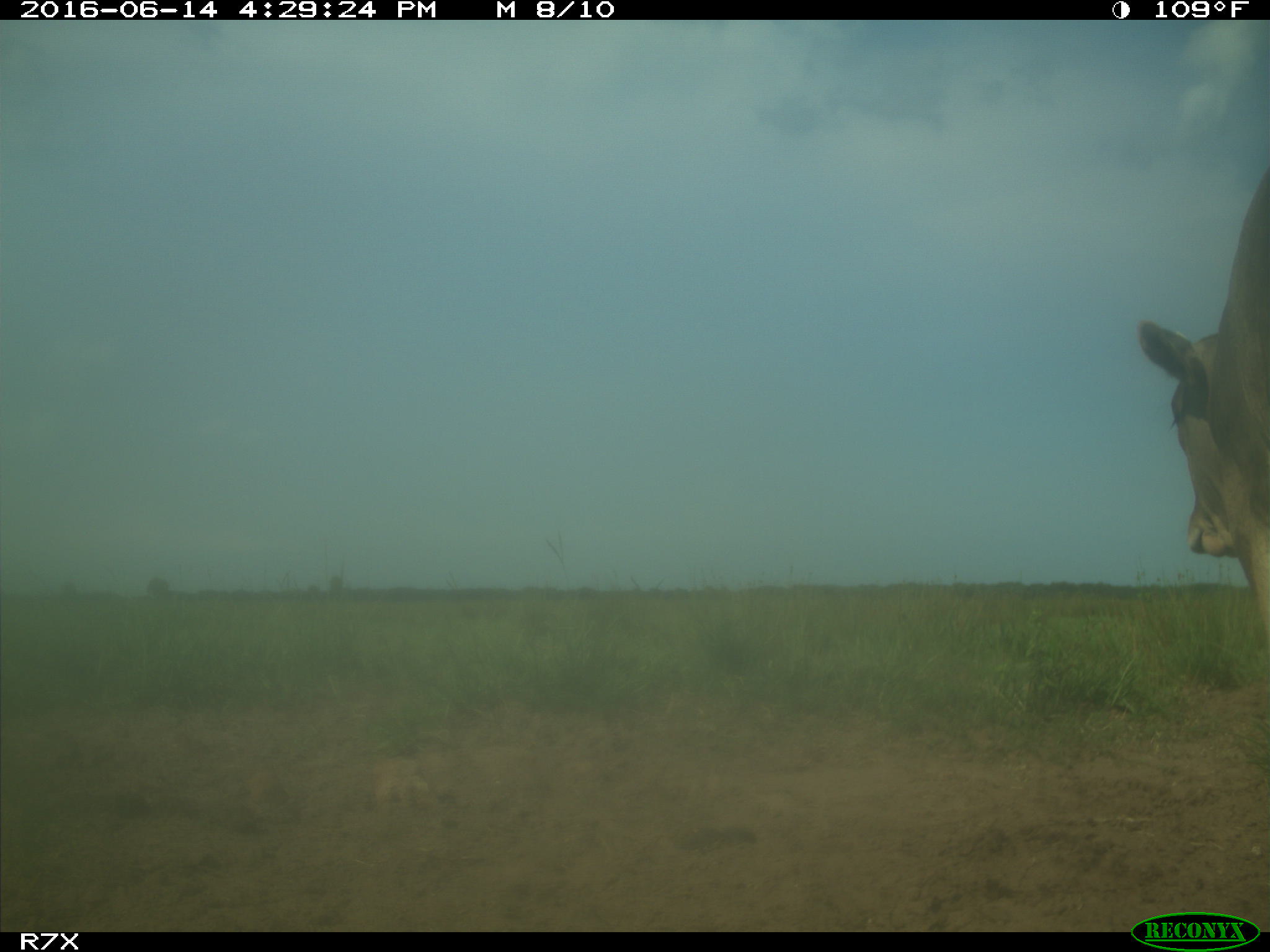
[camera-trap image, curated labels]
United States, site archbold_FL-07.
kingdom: Animalia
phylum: Chordata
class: Mammalia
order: Artiodactyla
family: Bovidae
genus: Bos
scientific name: Bos taurus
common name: domestic cow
Bos taurus (domestic cow).